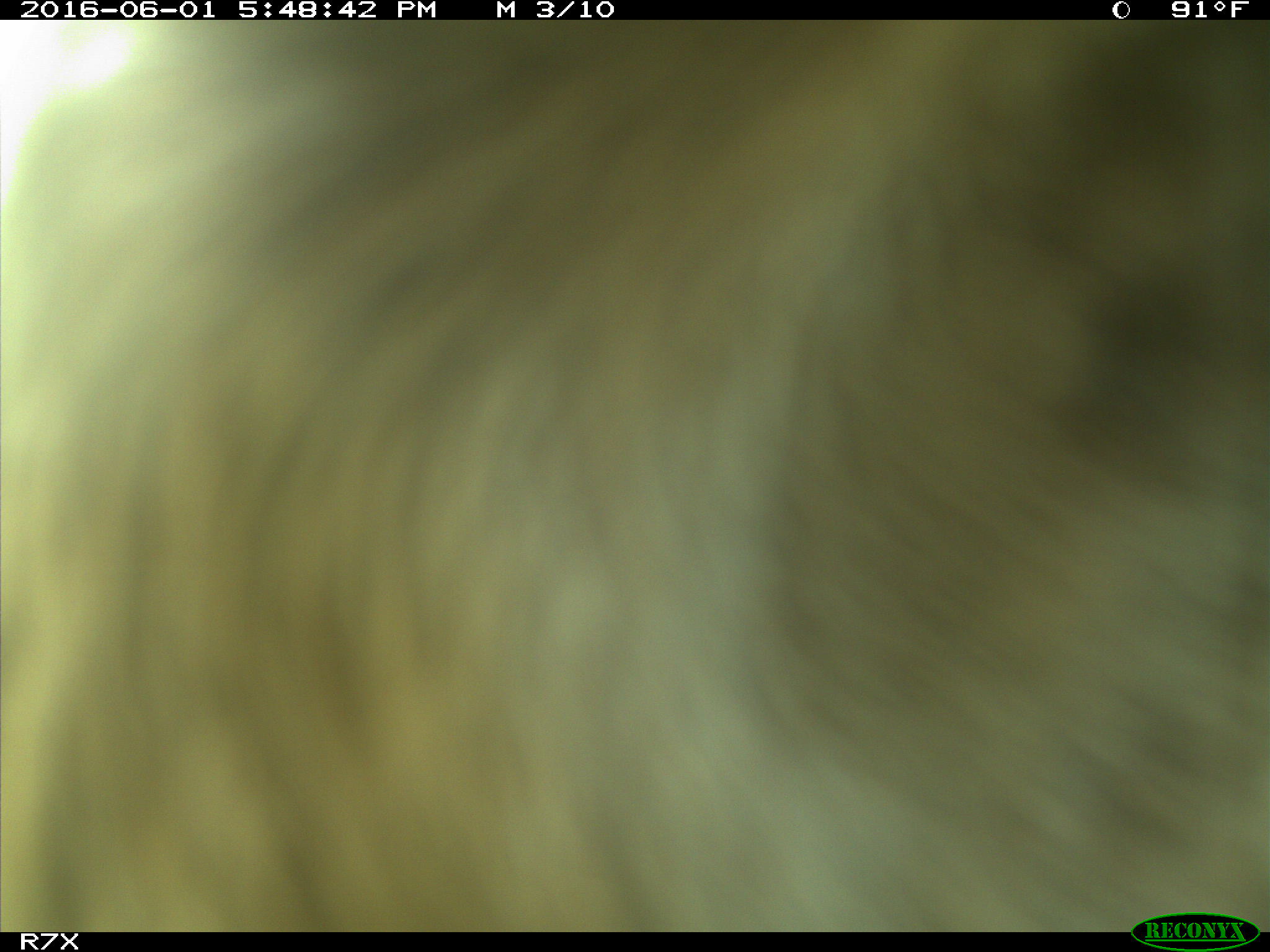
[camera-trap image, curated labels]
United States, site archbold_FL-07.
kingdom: Animalia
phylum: Chordata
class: Mammalia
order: Artiodactyla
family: Bovidae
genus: Bos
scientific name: Bos taurus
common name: domestic cow